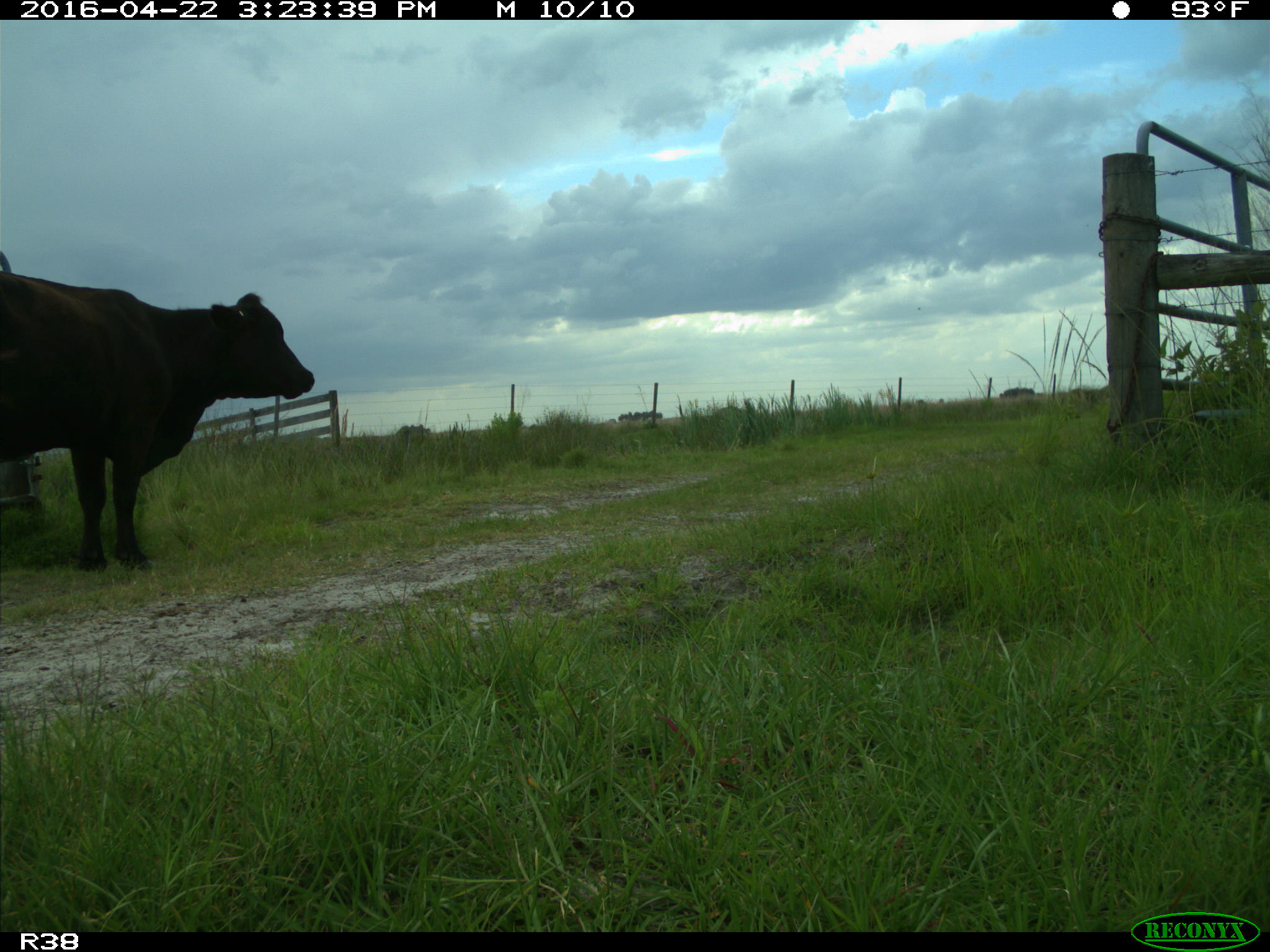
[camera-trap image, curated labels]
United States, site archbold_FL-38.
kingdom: Animalia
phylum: Chordata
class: Mammalia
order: Artiodactyla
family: Bovidae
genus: Bos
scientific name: Bos taurus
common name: domestic cow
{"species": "Bos taurus (domestic cow)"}